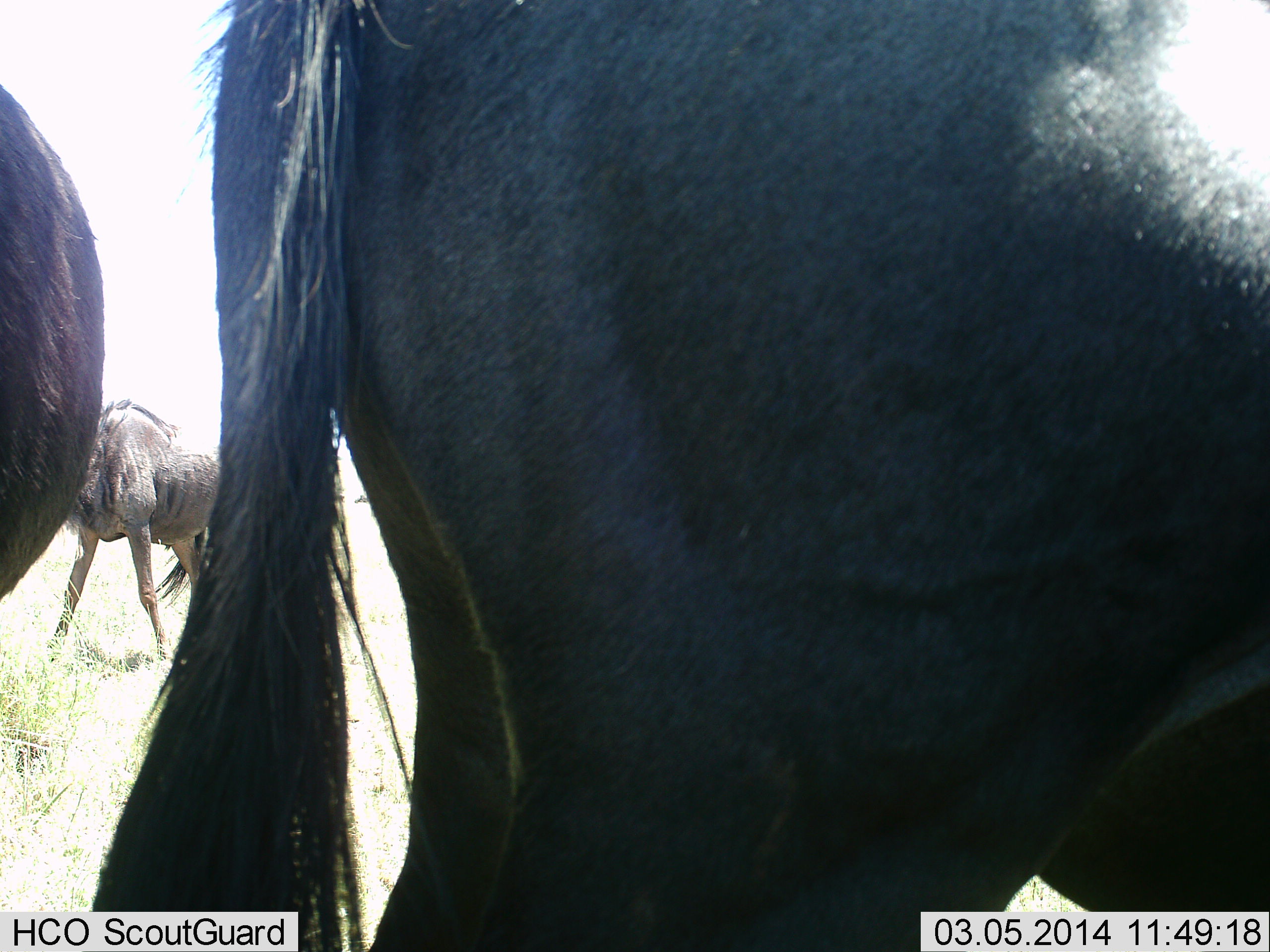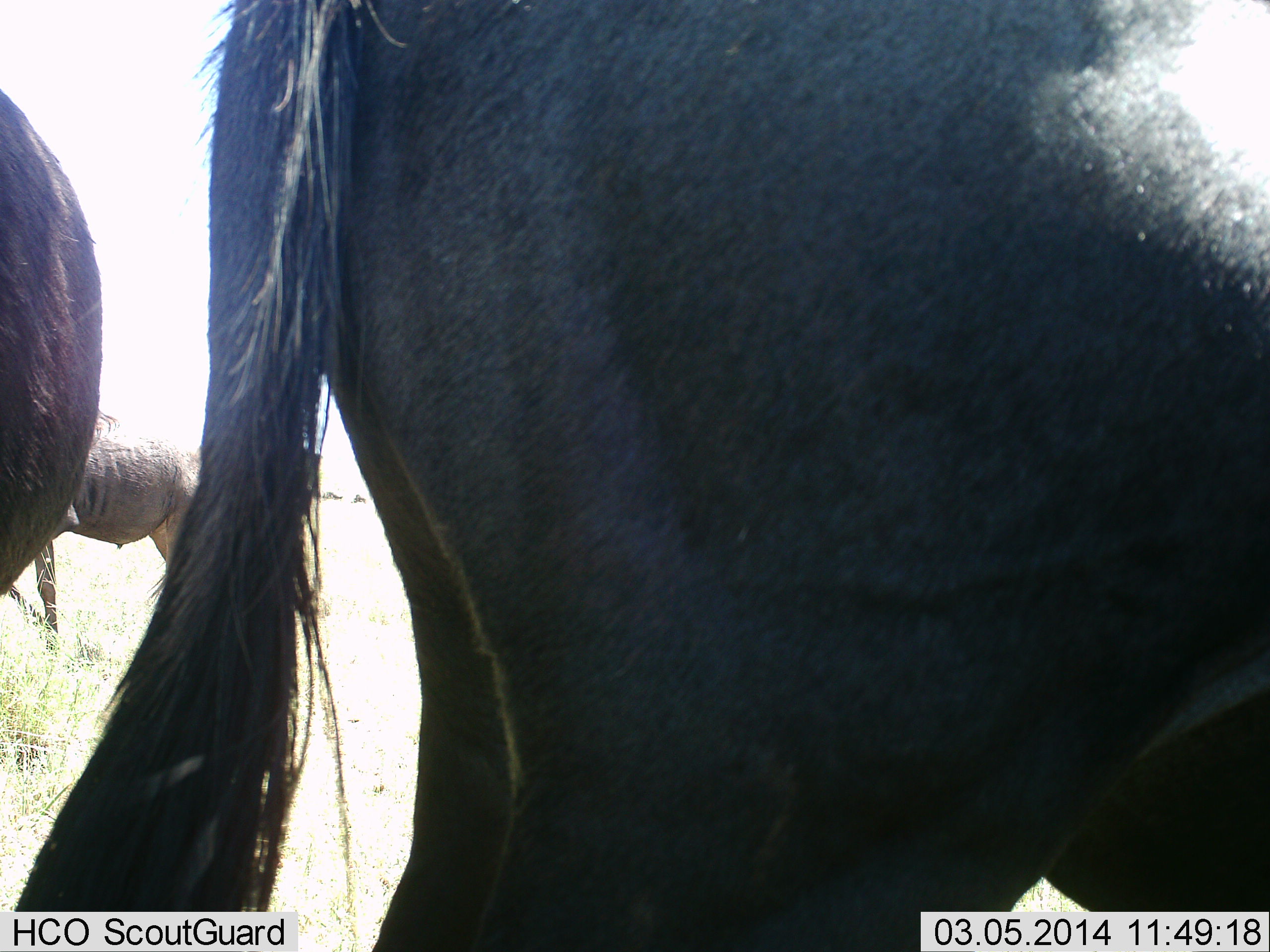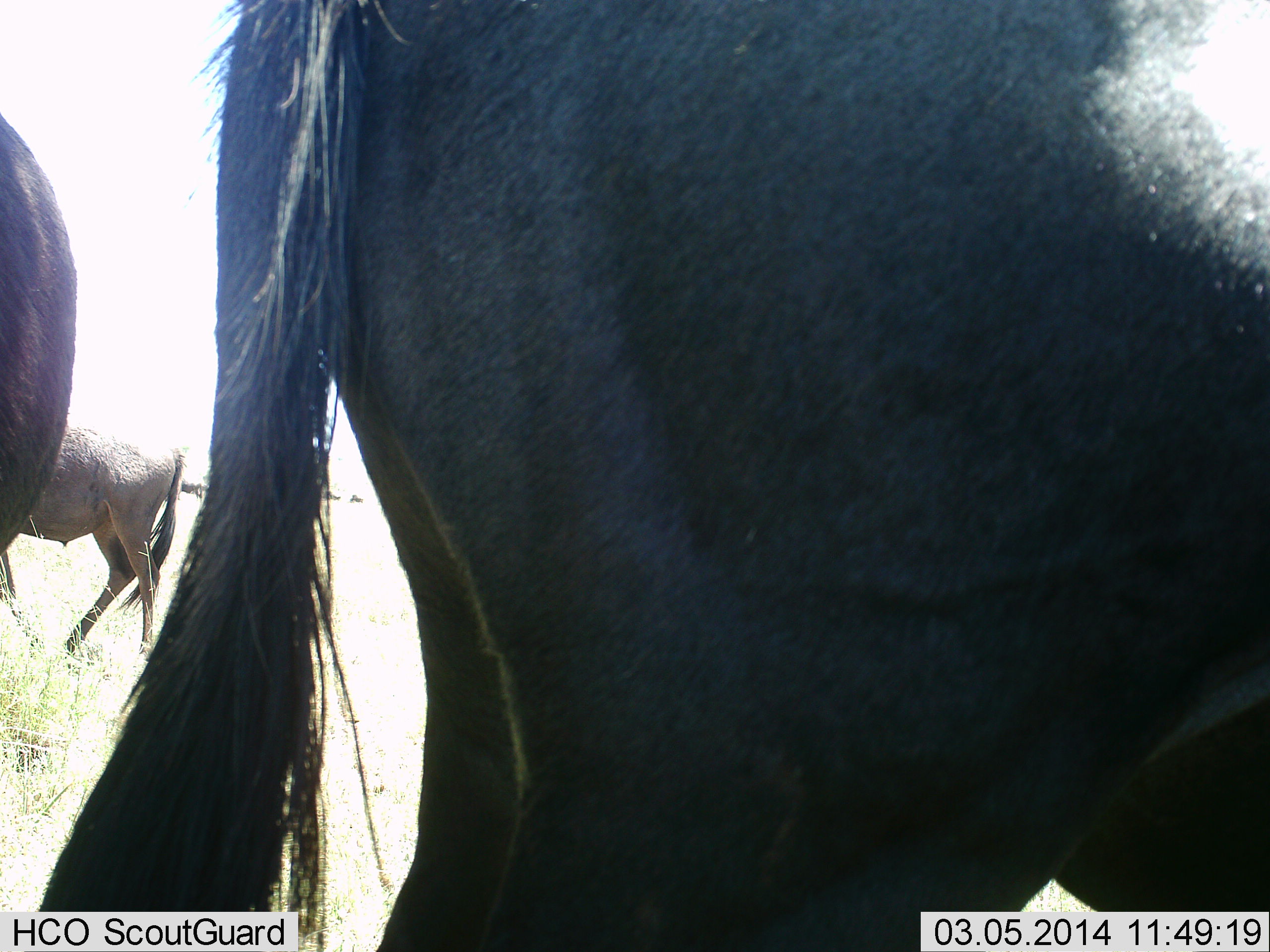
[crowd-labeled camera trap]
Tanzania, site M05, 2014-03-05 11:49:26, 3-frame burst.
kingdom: Animalia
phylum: Chordata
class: Mammalia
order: Artiodactyla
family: Bovidae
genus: Connochaetes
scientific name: Connochaetes taurinus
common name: blue wildebeest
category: wildebeest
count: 3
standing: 80%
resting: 10%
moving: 30%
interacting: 0%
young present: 0%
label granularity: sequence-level